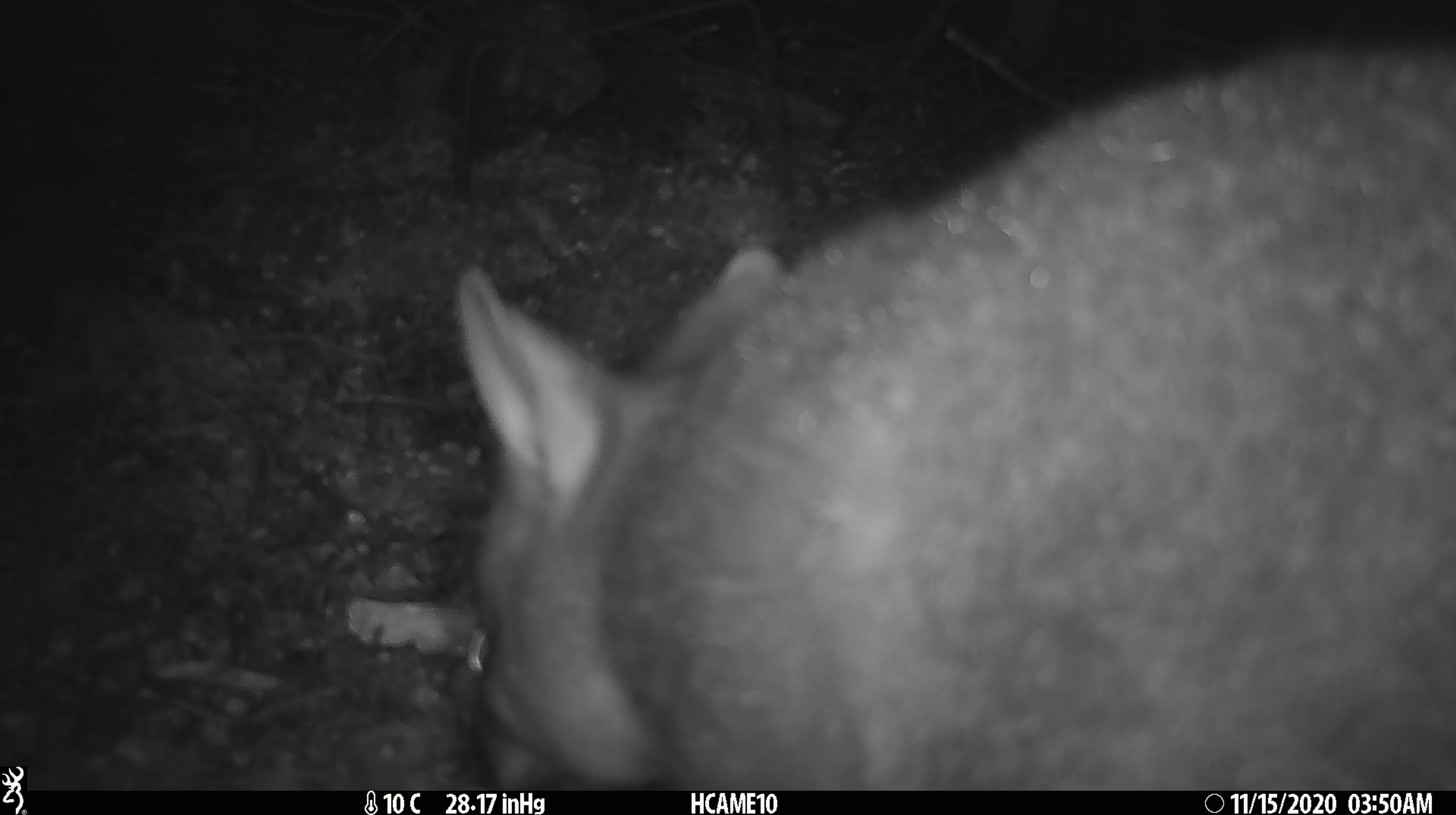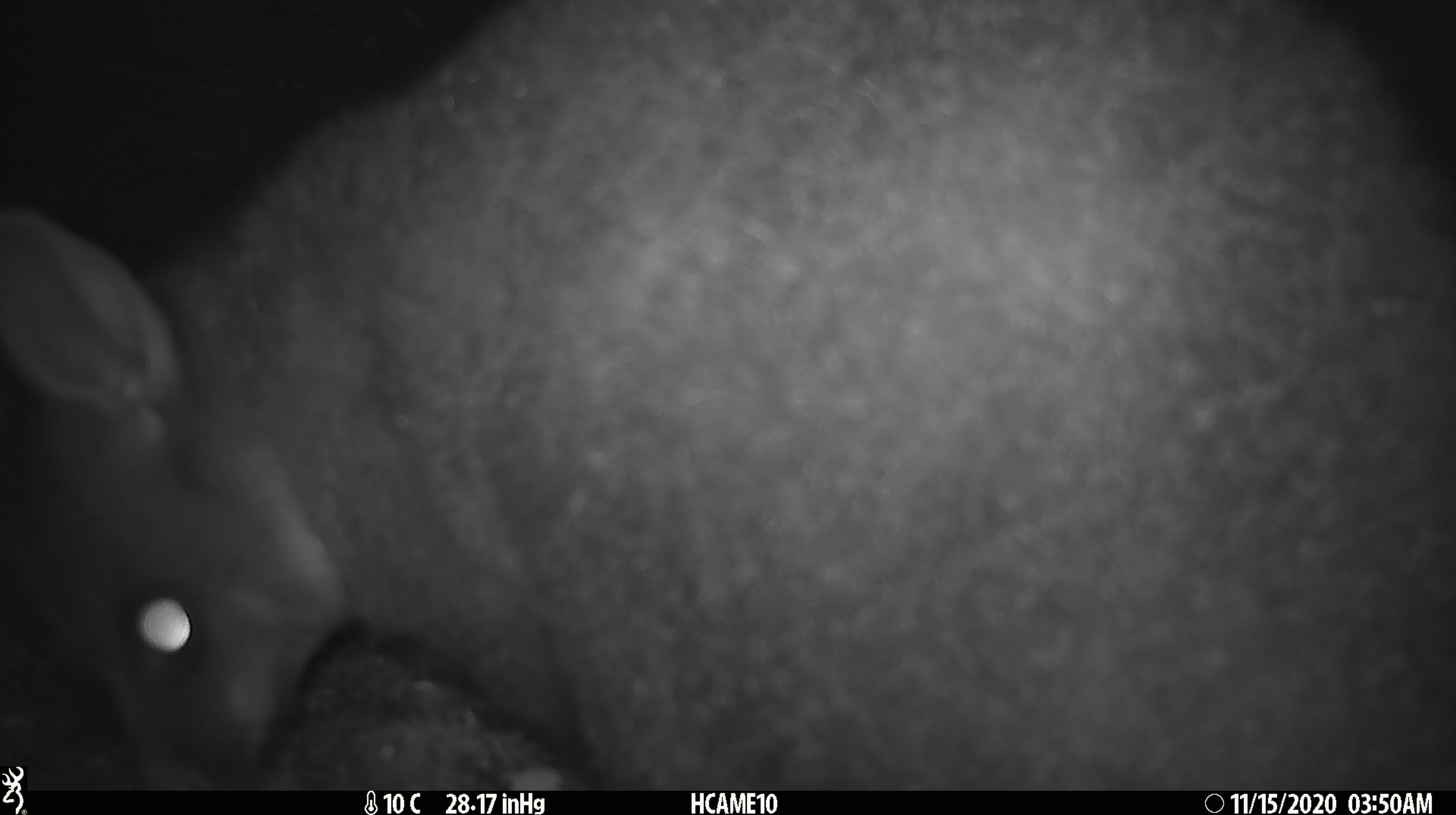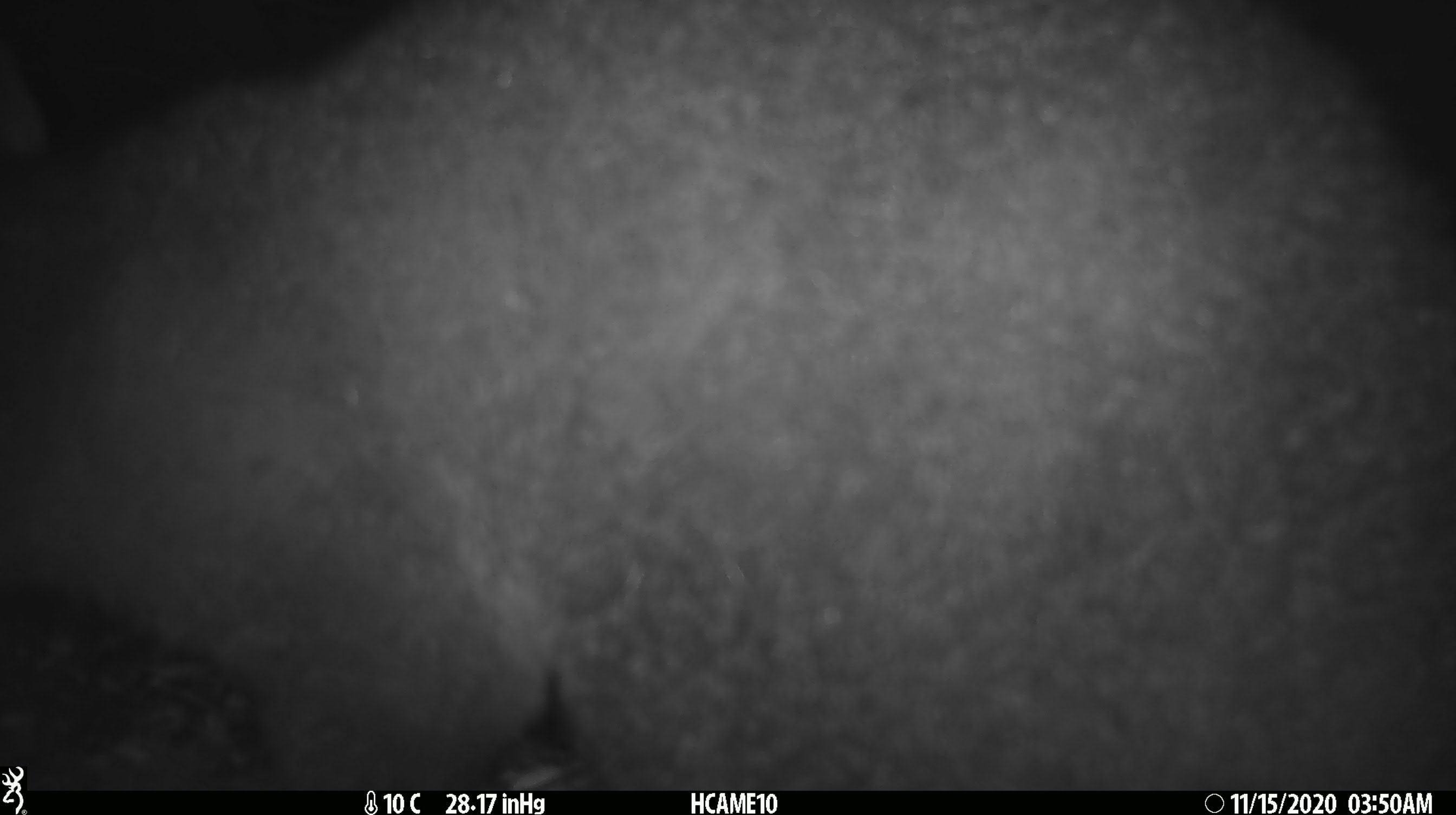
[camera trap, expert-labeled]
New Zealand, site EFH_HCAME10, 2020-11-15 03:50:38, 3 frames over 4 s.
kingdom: Animalia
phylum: Chordata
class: Mammalia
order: Diprotodontia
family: Phalangeridae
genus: Trichosurus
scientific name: Trichosurus vulpecula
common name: common brushtail possum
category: possum